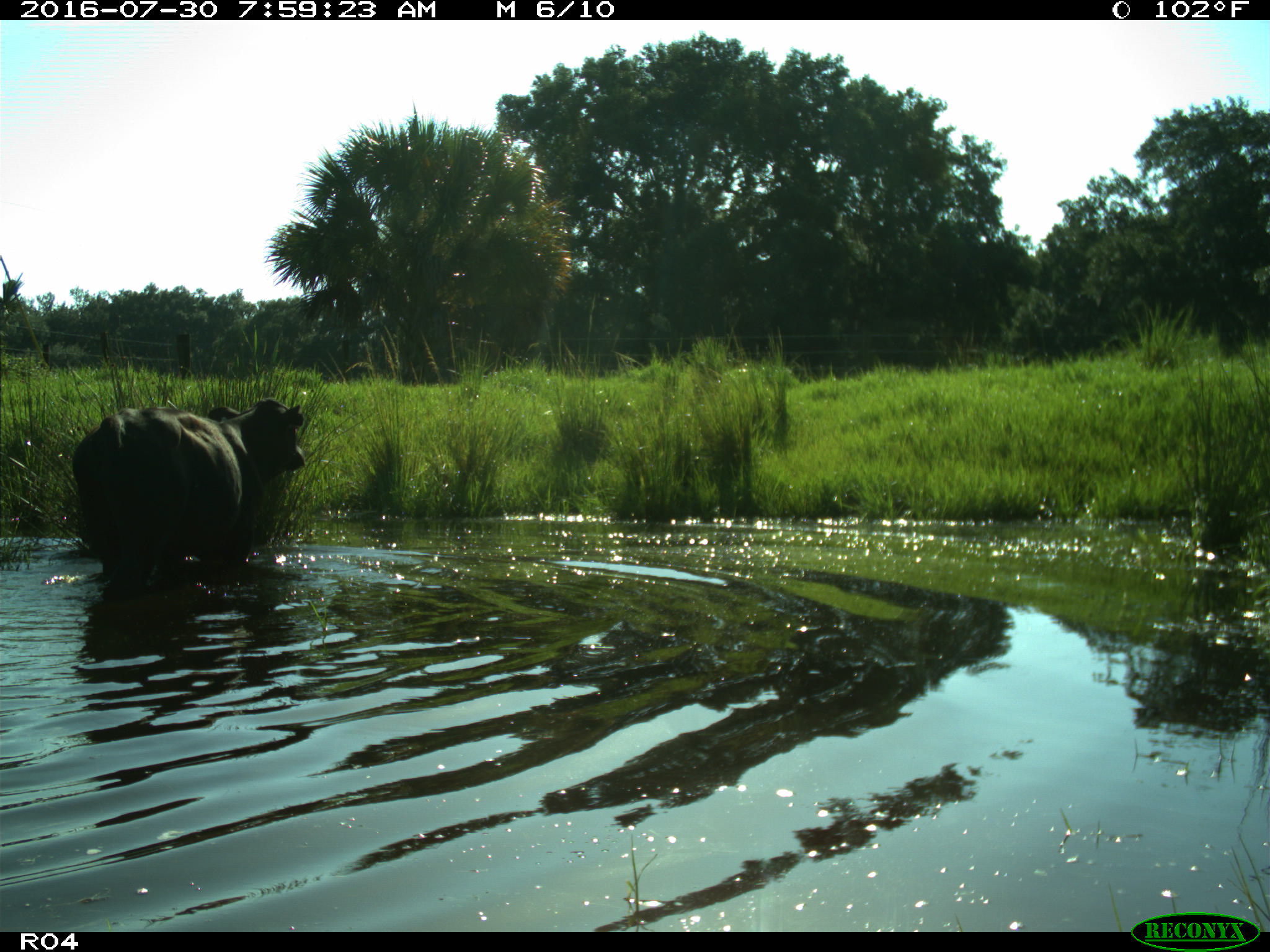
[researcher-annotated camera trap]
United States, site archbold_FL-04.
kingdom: Animalia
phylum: Chordata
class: Mammalia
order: Artiodactyla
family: Bovidae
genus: Bos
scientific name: Bos taurus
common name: domestic cow